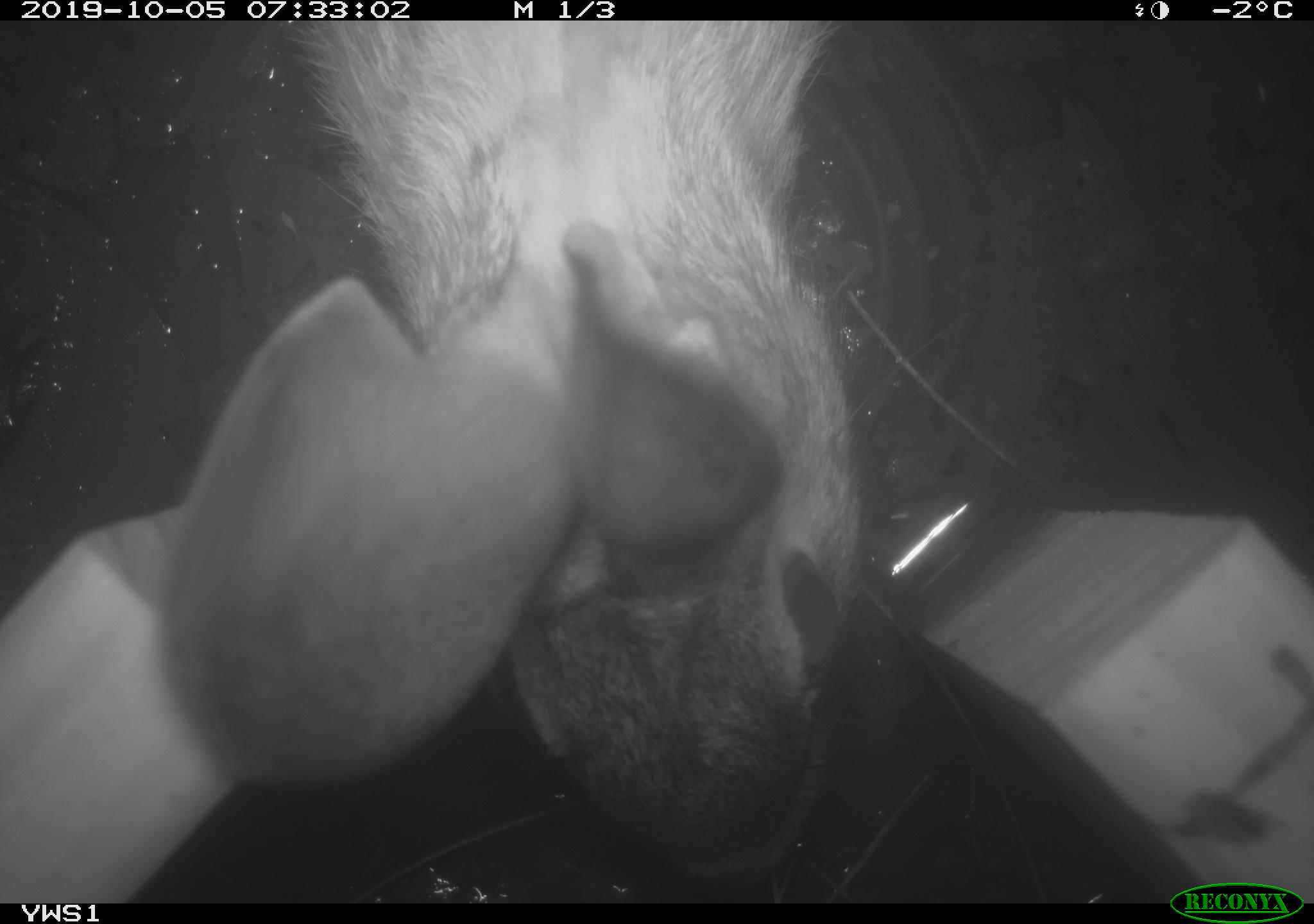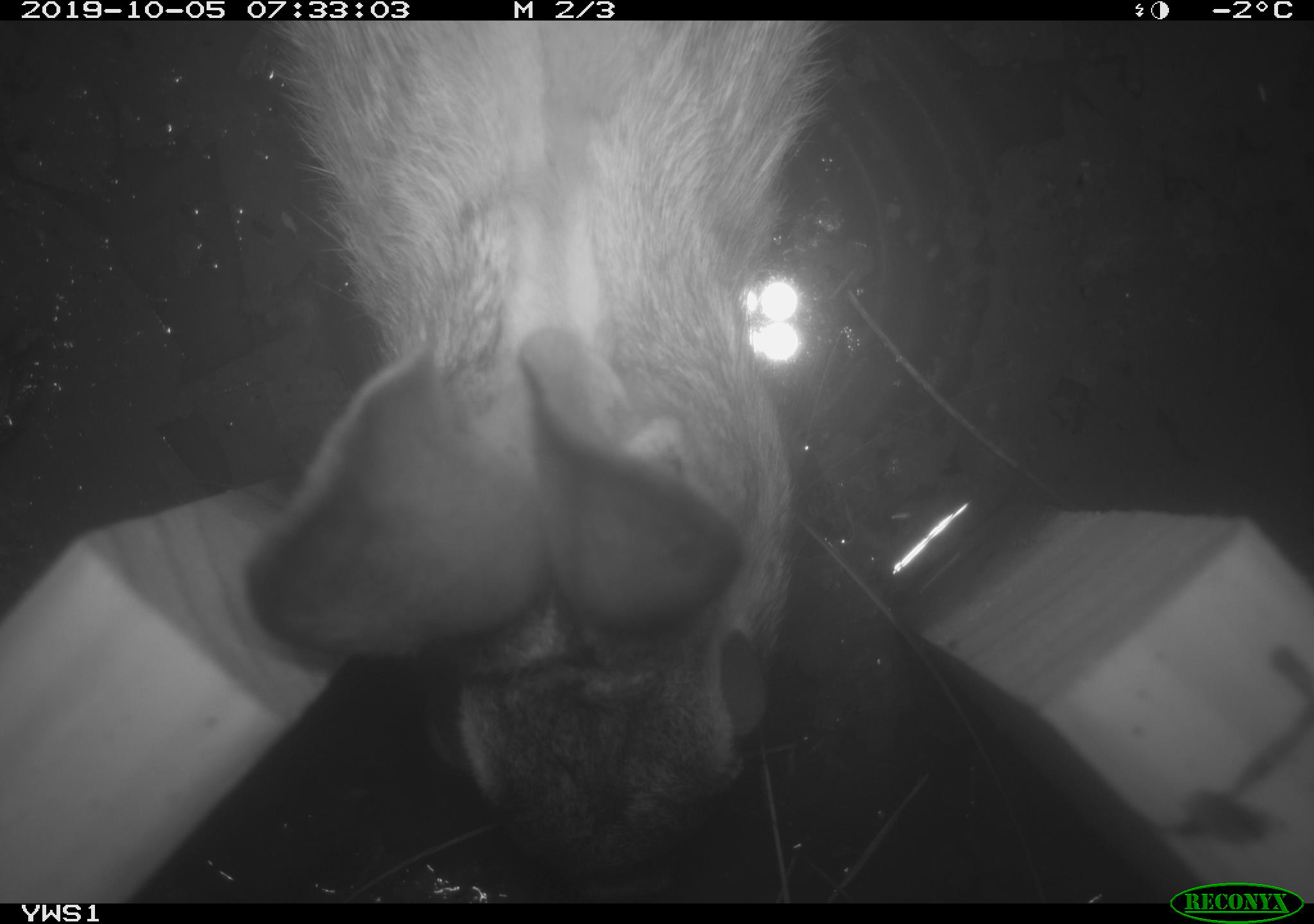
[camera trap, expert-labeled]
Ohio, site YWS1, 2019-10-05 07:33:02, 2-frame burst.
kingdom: Animalia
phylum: Chordata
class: Mammalia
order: Lagomorpha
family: Leporidae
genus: Sylvilagus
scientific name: Sylvilagus floridanus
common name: eastern cottontail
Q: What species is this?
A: Eastern cottontail (Sylvilagus floridanus).